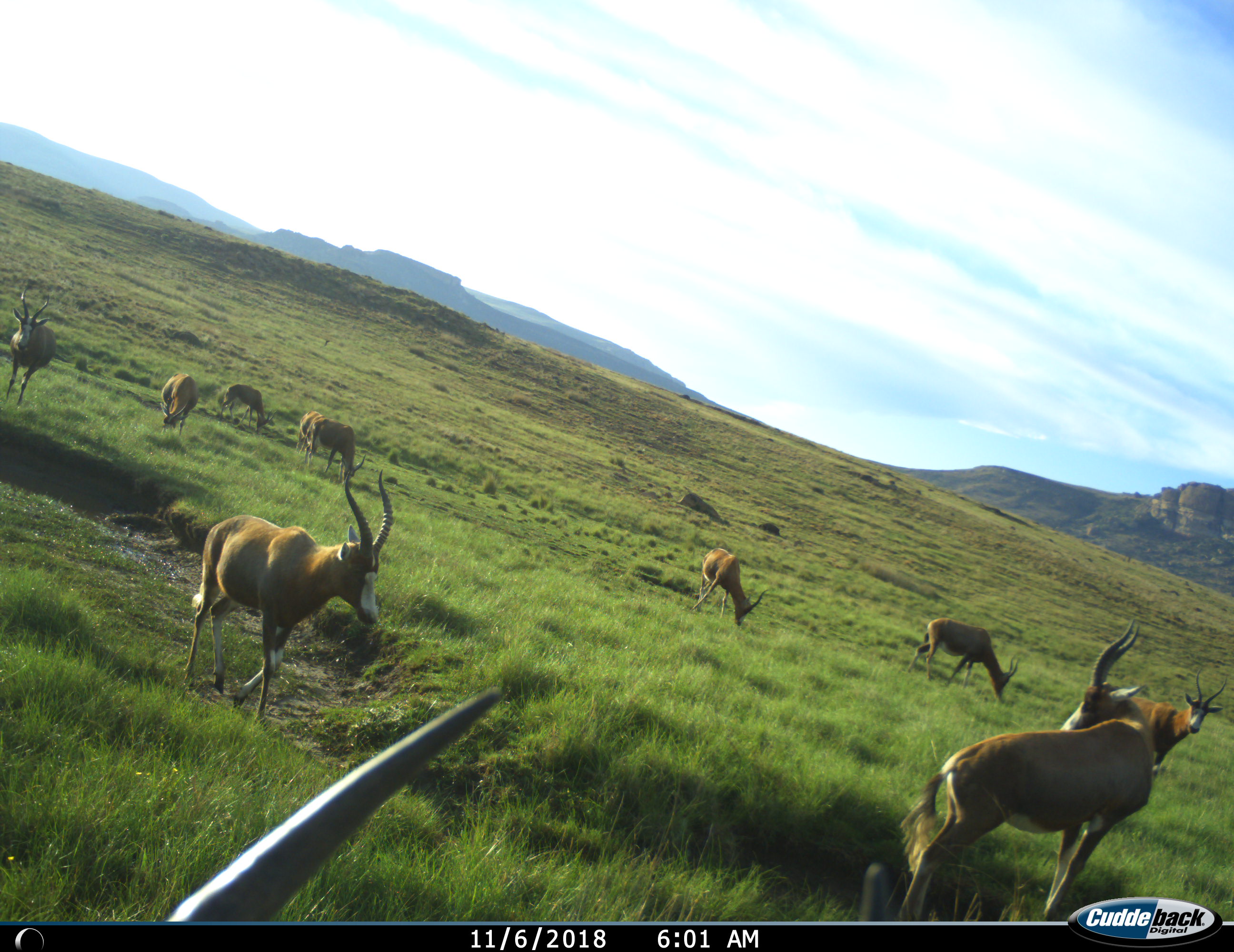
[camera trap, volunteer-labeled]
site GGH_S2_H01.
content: unidentified animal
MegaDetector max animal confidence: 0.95